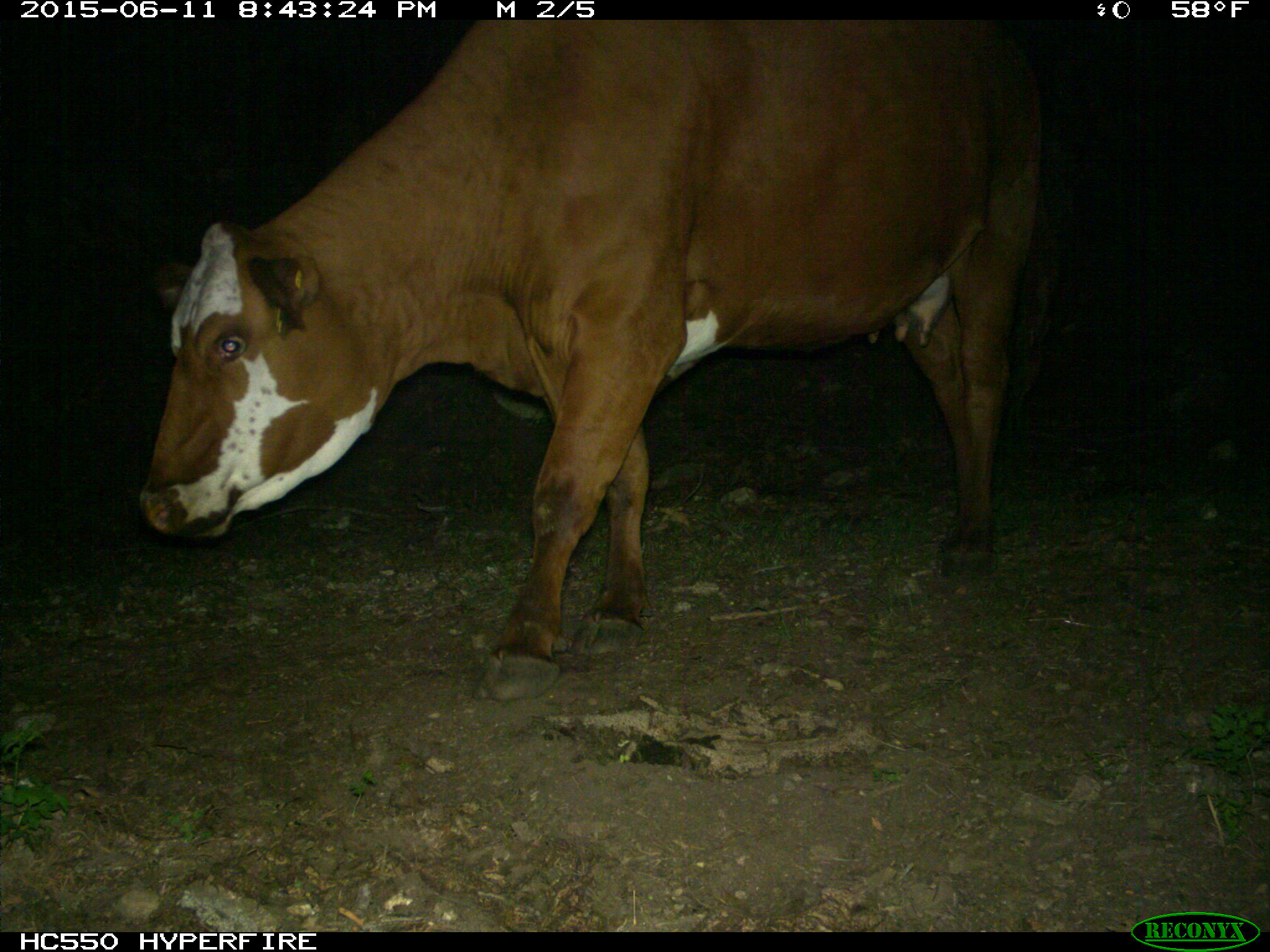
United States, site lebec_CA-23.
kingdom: Animalia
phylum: Chordata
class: Mammalia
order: Artiodactyla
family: Bovidae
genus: Bos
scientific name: Bos taurus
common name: domestic cow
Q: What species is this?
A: Bos taurus (domestic cow).